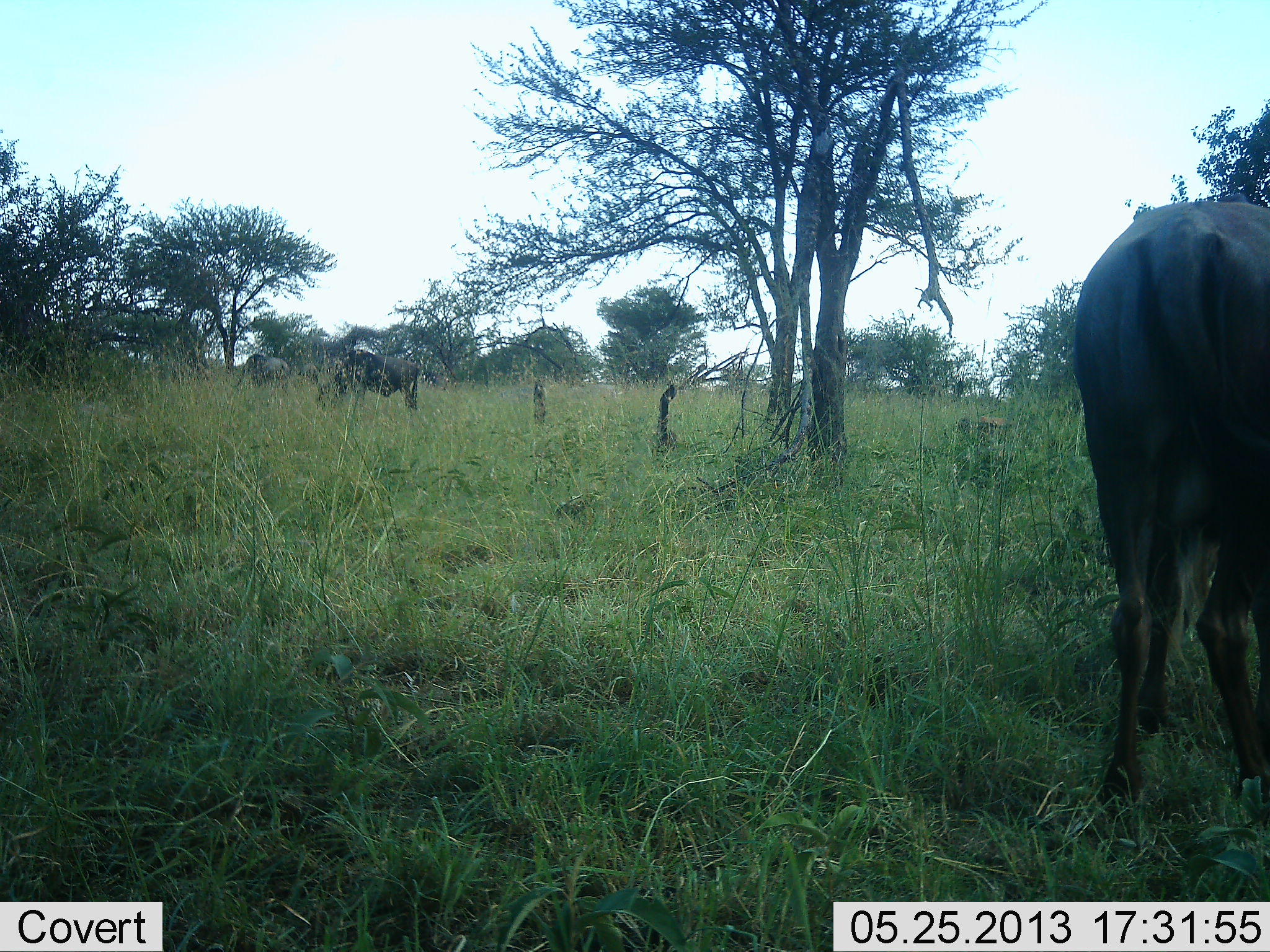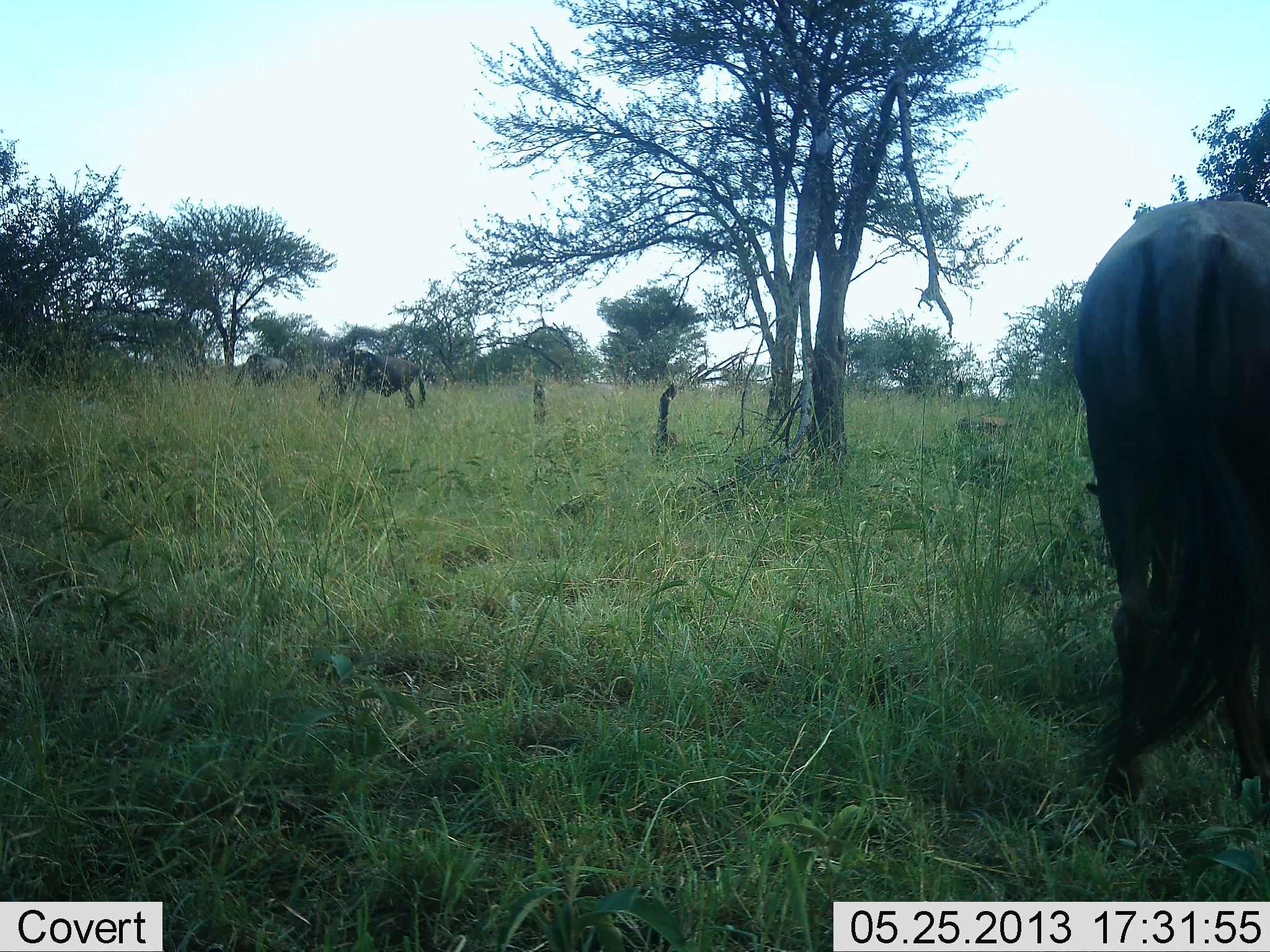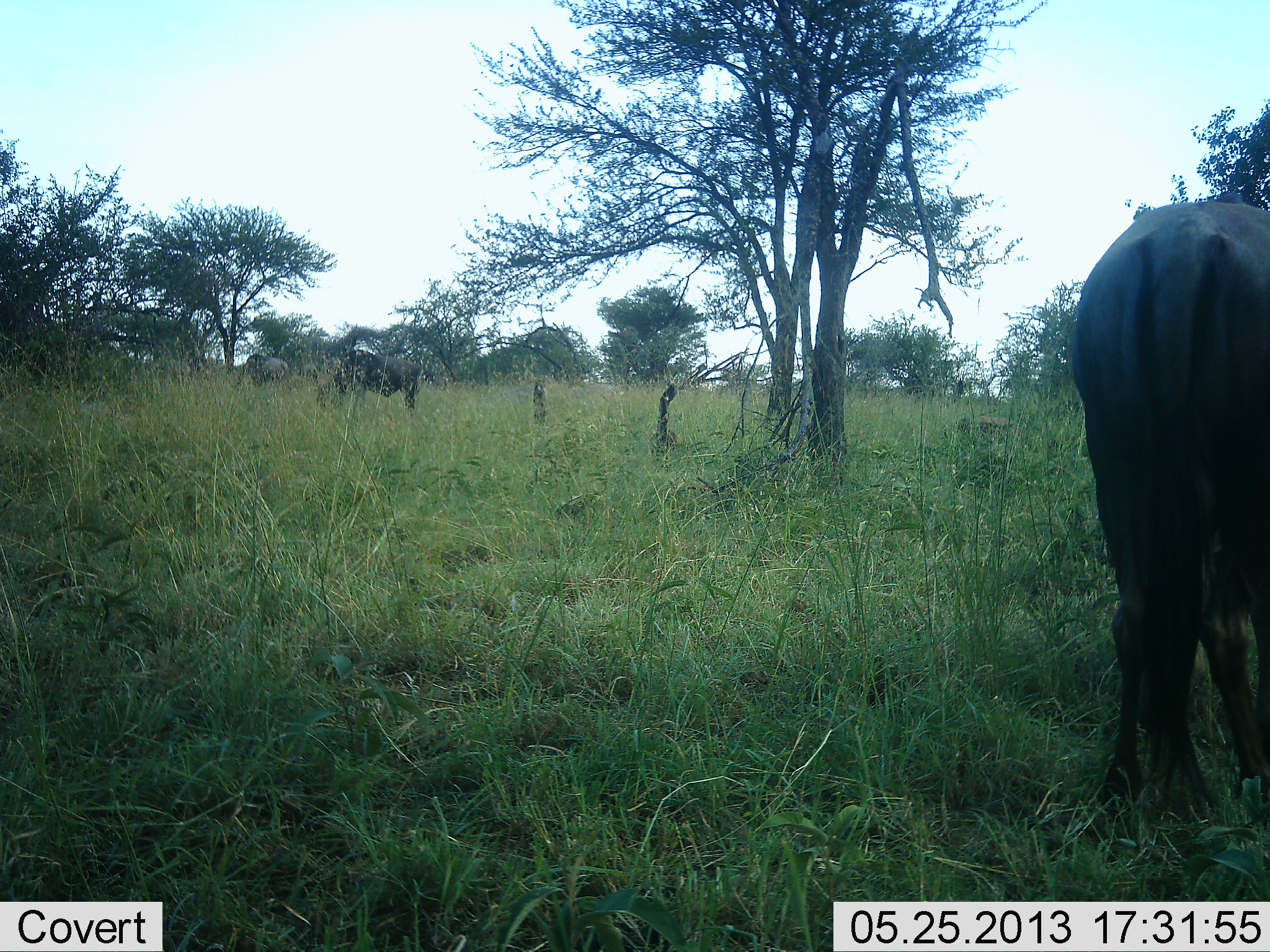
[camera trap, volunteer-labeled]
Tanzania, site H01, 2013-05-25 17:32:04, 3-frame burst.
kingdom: Animalia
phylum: Chordata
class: Mammalia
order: Artiodactyla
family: Bovidae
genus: Connochaetes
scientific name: Connochaetes taurinus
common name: blue wildebeest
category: wildebeest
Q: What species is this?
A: Wildebeest (blue wildebeest) (Connochaetes taurinus).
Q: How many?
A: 3.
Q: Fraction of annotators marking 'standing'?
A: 43%.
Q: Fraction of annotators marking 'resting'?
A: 0%.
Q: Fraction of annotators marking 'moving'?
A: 10%.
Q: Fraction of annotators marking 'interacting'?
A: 0%.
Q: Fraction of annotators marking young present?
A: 0%.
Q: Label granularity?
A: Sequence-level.